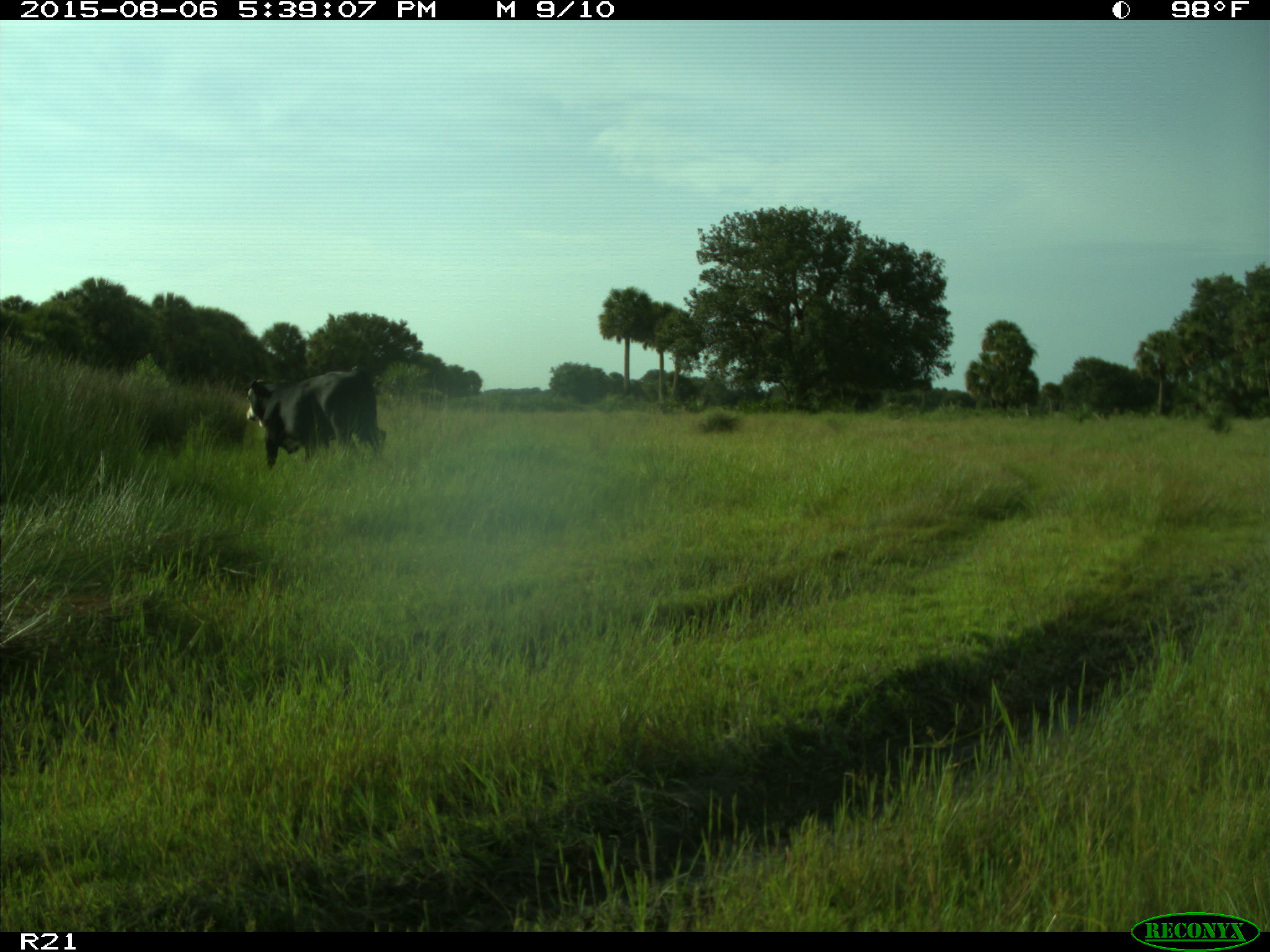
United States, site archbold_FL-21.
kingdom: Animalia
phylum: Chordata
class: Mammalia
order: Artiodactyla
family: Bovidae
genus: Bos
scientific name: Bos taurus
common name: domestic cow